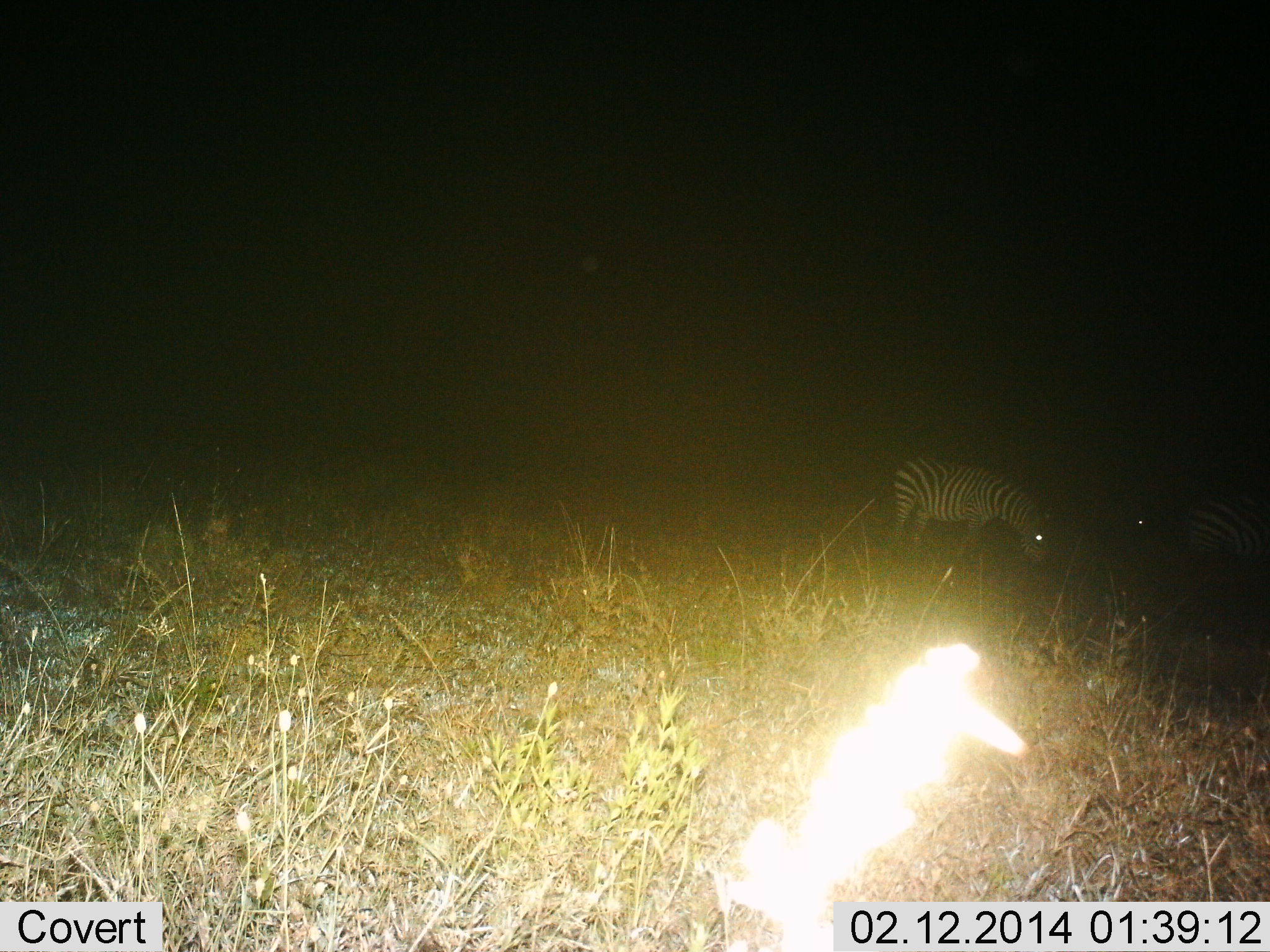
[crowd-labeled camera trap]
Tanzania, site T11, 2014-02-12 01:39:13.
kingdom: Animalia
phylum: Chordata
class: Mammalia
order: Perissodactyla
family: Equidae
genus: Equus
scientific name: Equus quagga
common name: plains zebra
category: zebra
Zebra (plains zebra) (Equus quagga), count 2. Behavior (volunteer vote fractions): standing 30%, resting 0%, moving 0%, interacting 0%. Young present (vote fraction): 0%. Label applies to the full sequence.